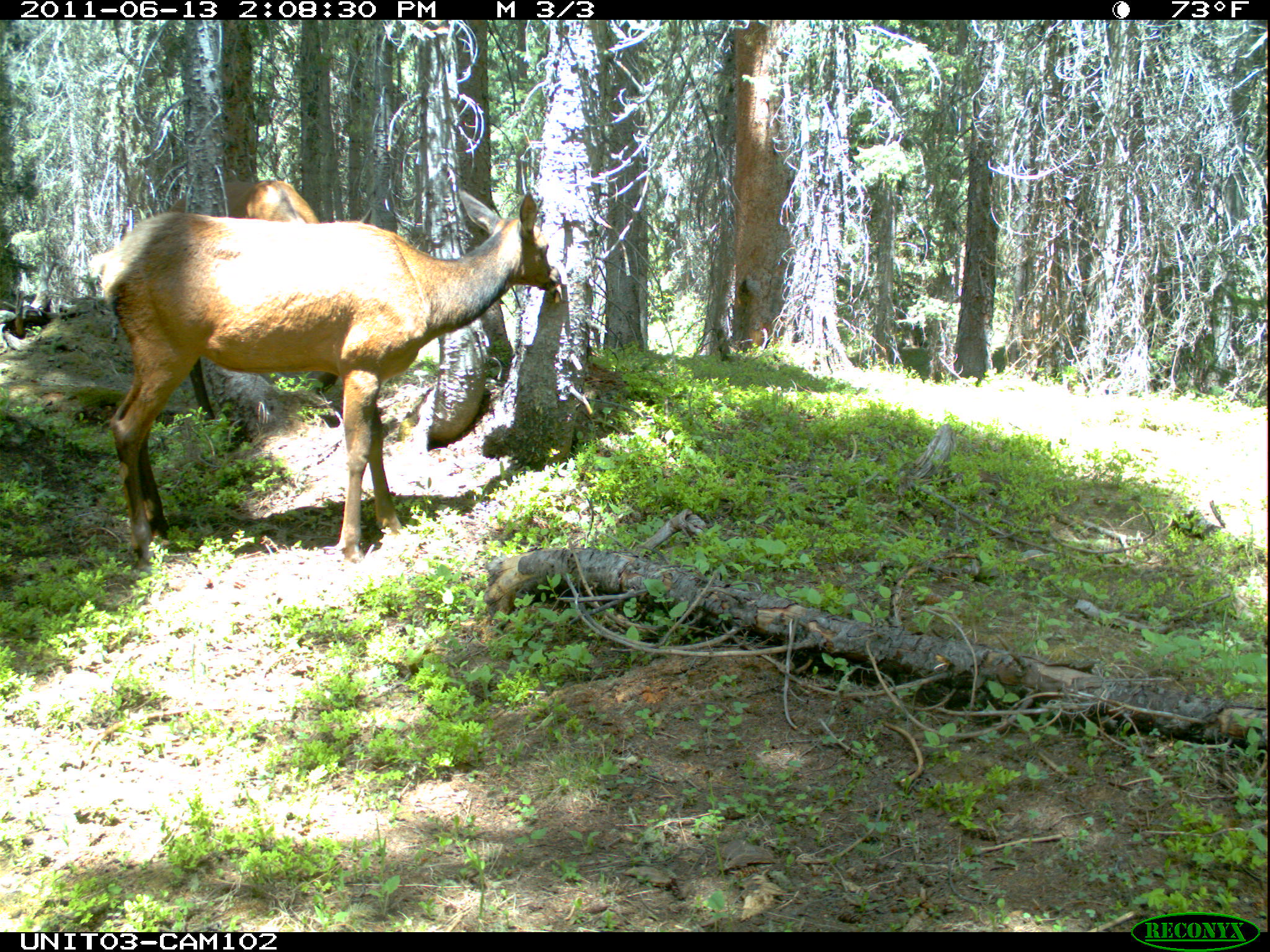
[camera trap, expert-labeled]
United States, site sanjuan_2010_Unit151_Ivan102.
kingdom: Animalia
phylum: Chordata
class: Mammalia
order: Artiodactyla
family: Cervidae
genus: Cervus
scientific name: Cervus elaphus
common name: red deer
Cervus elaphus (red deer).